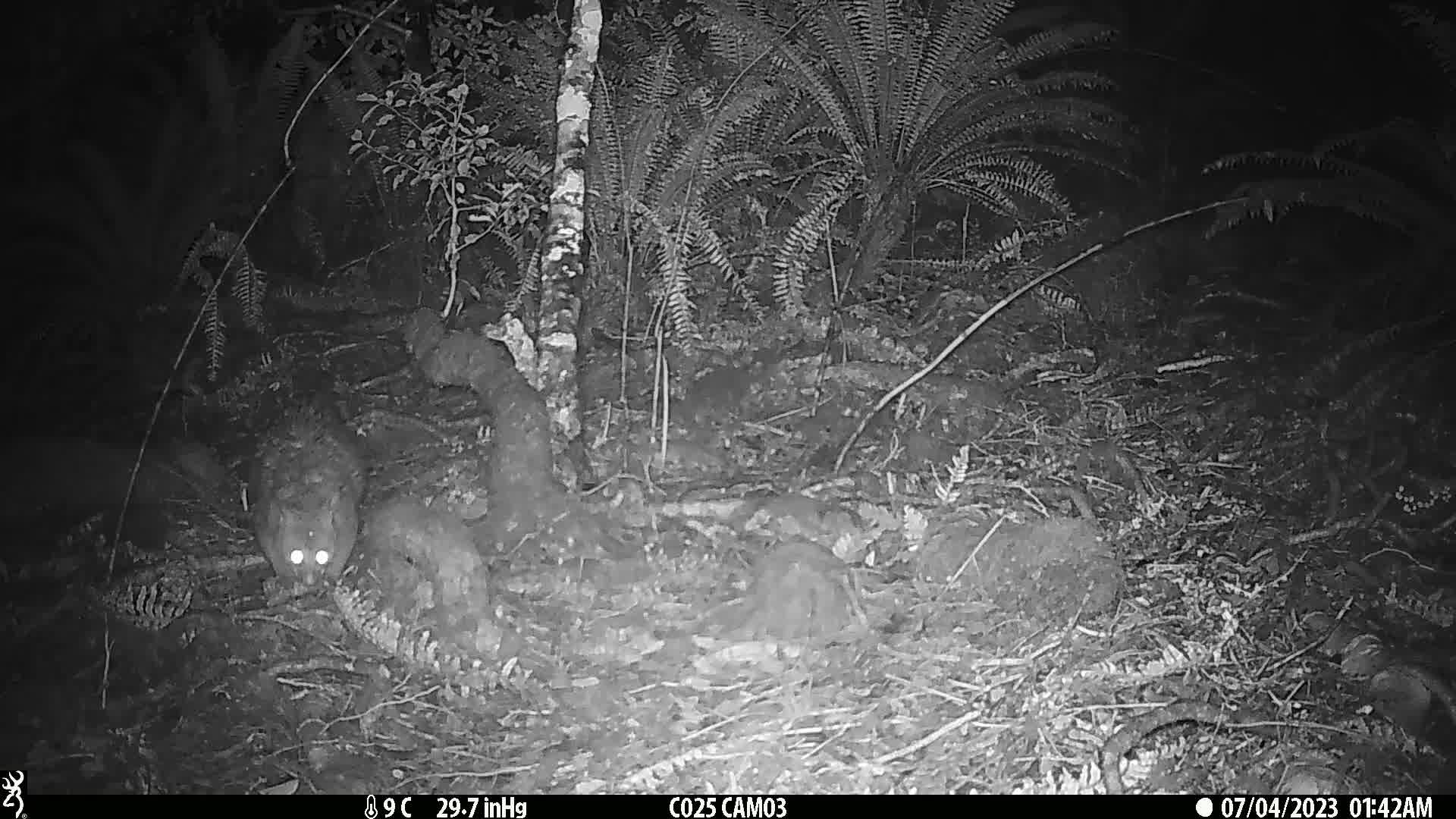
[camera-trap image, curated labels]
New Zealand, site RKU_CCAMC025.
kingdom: Animalia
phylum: Chordata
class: Mammalia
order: Diprotodontia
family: Phalangeridae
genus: Trichosurus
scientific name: Trichosurus vulpecula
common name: common brushtail possum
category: possum